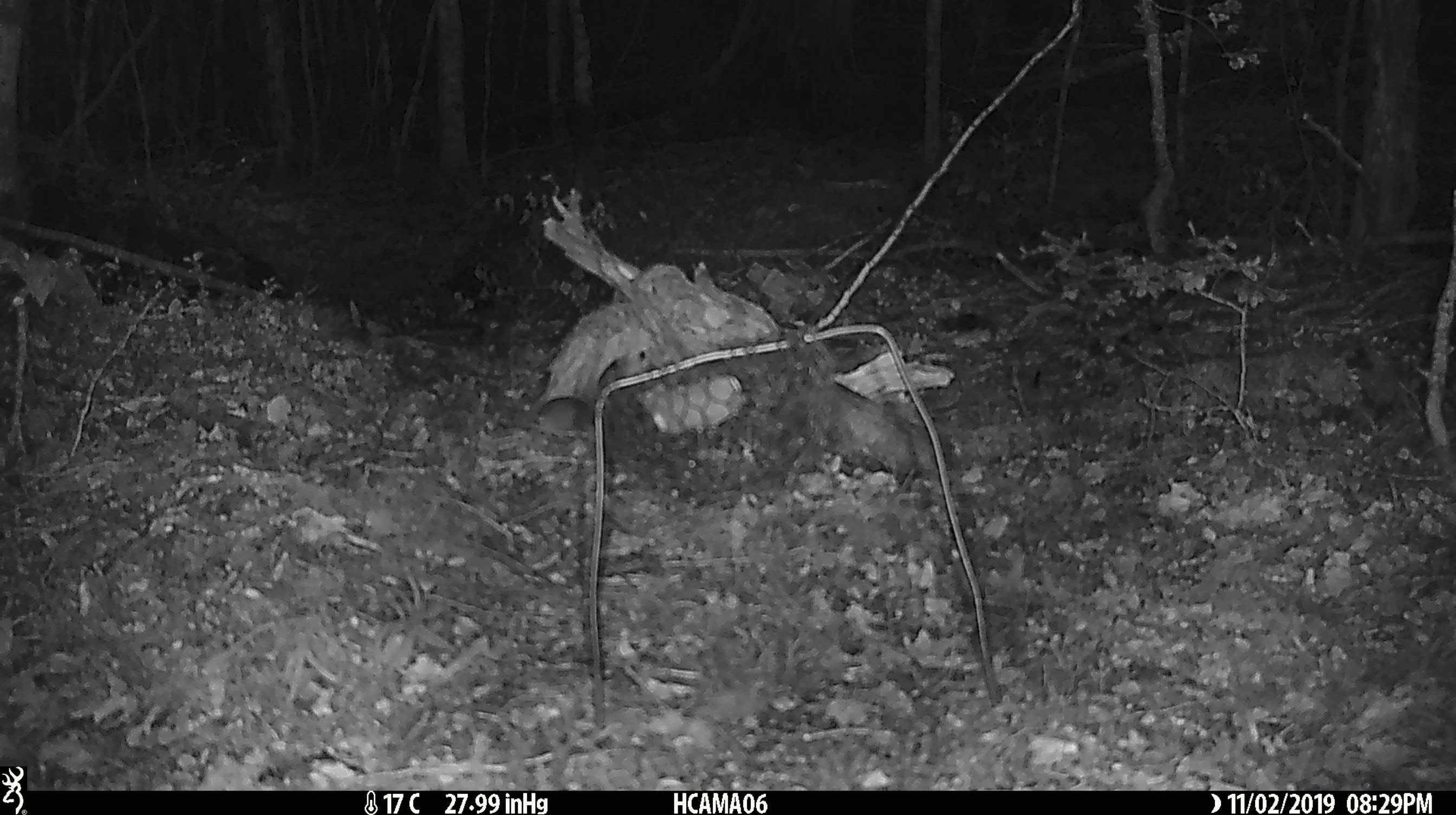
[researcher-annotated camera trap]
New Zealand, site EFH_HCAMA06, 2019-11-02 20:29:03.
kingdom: Animalia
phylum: Chordata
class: Mammalia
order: Rodentia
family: Muridae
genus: Mus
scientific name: Mus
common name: mouse